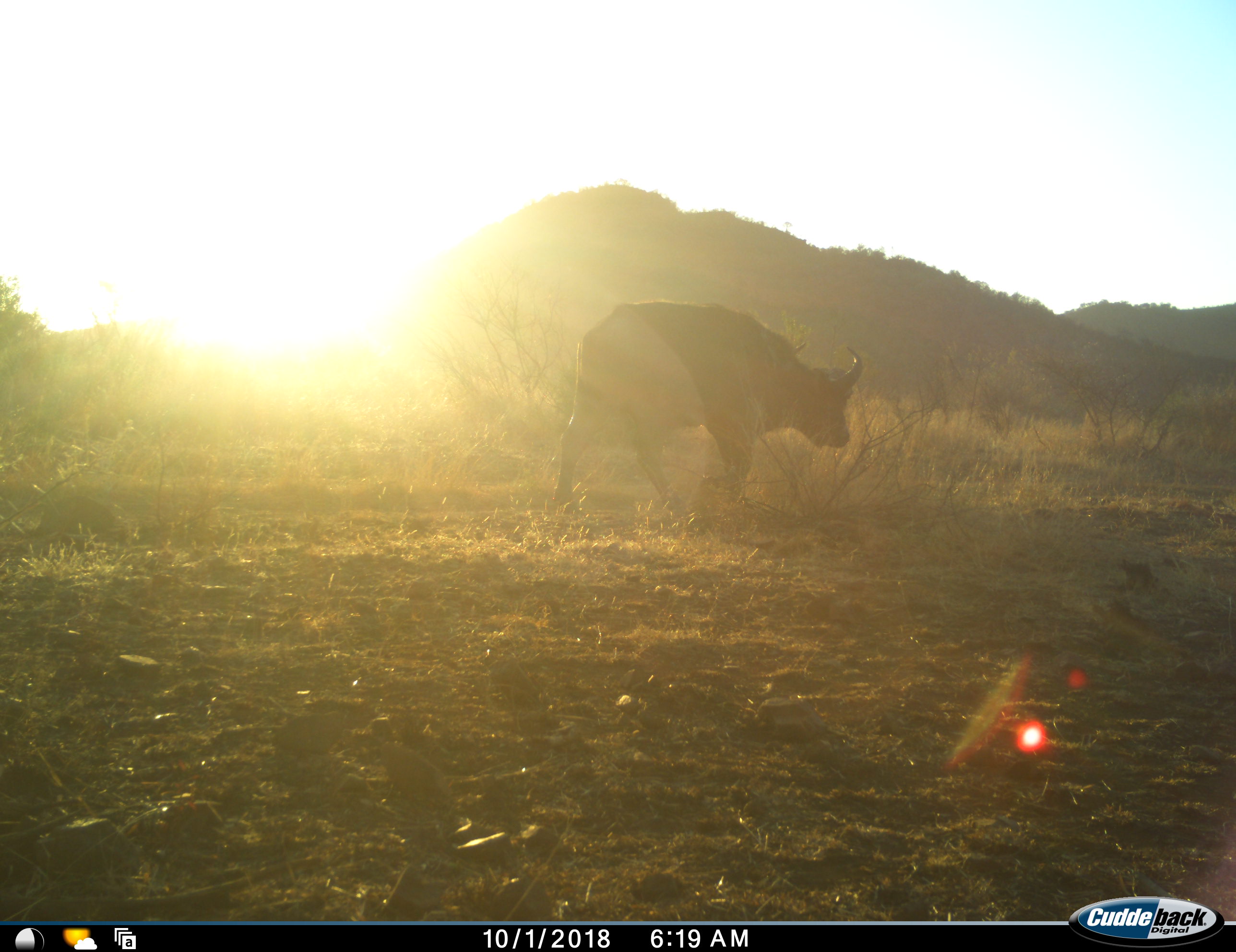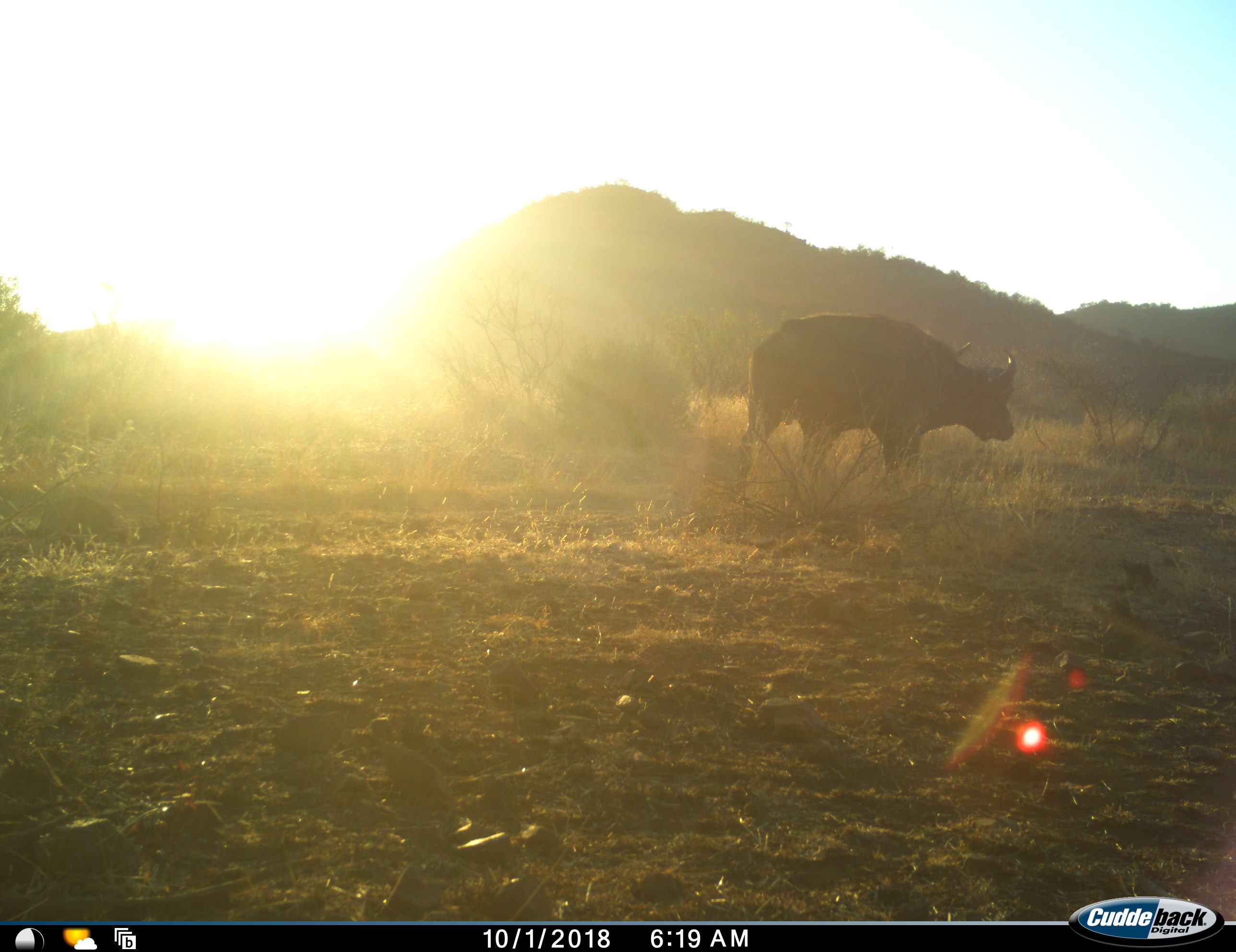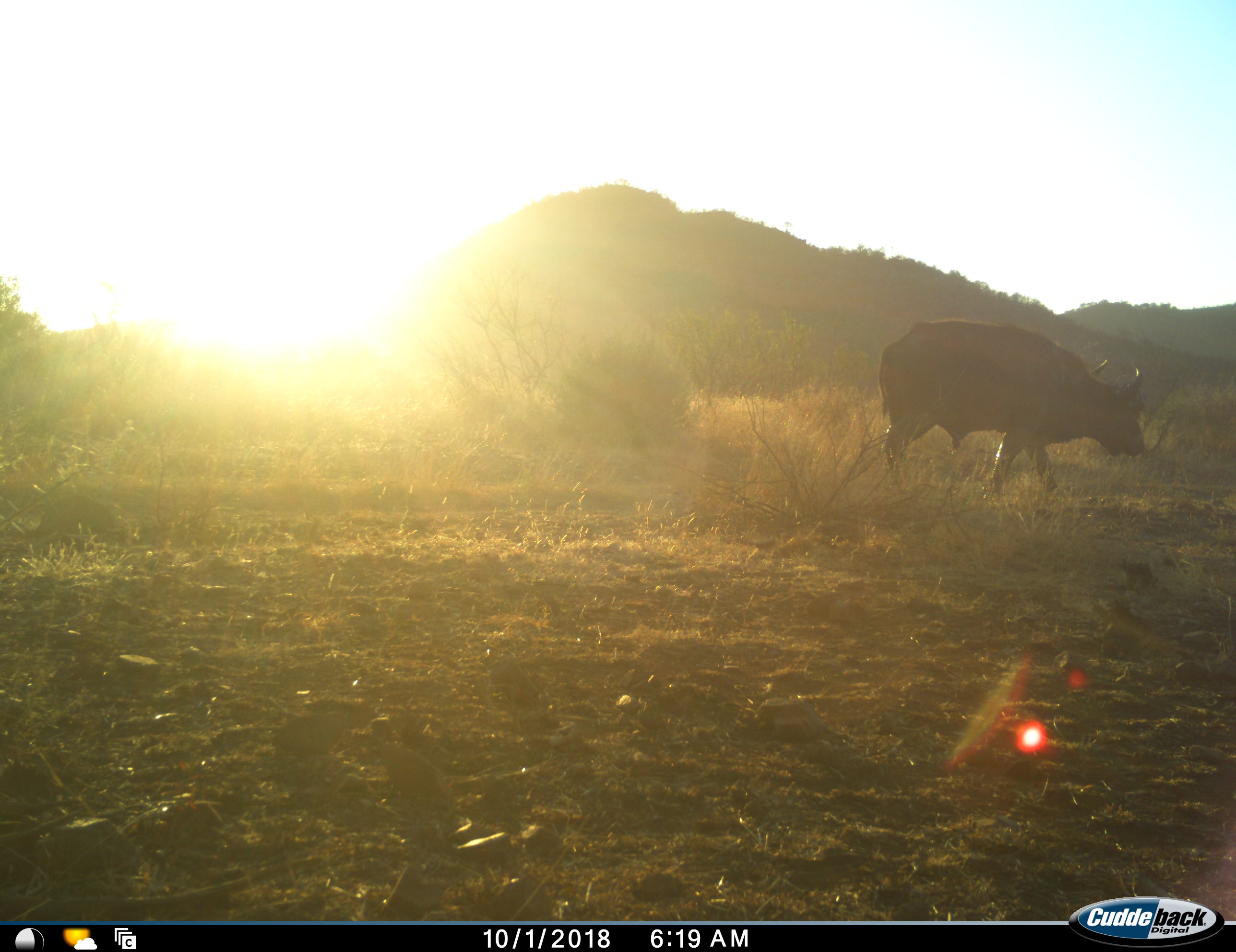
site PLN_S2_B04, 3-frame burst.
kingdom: Animalia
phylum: Chordata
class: Mammalia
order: Artiodactyla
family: Bovidae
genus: Syncerus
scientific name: Syncerus caffer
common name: african buffalo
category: buffalo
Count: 1.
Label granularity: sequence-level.